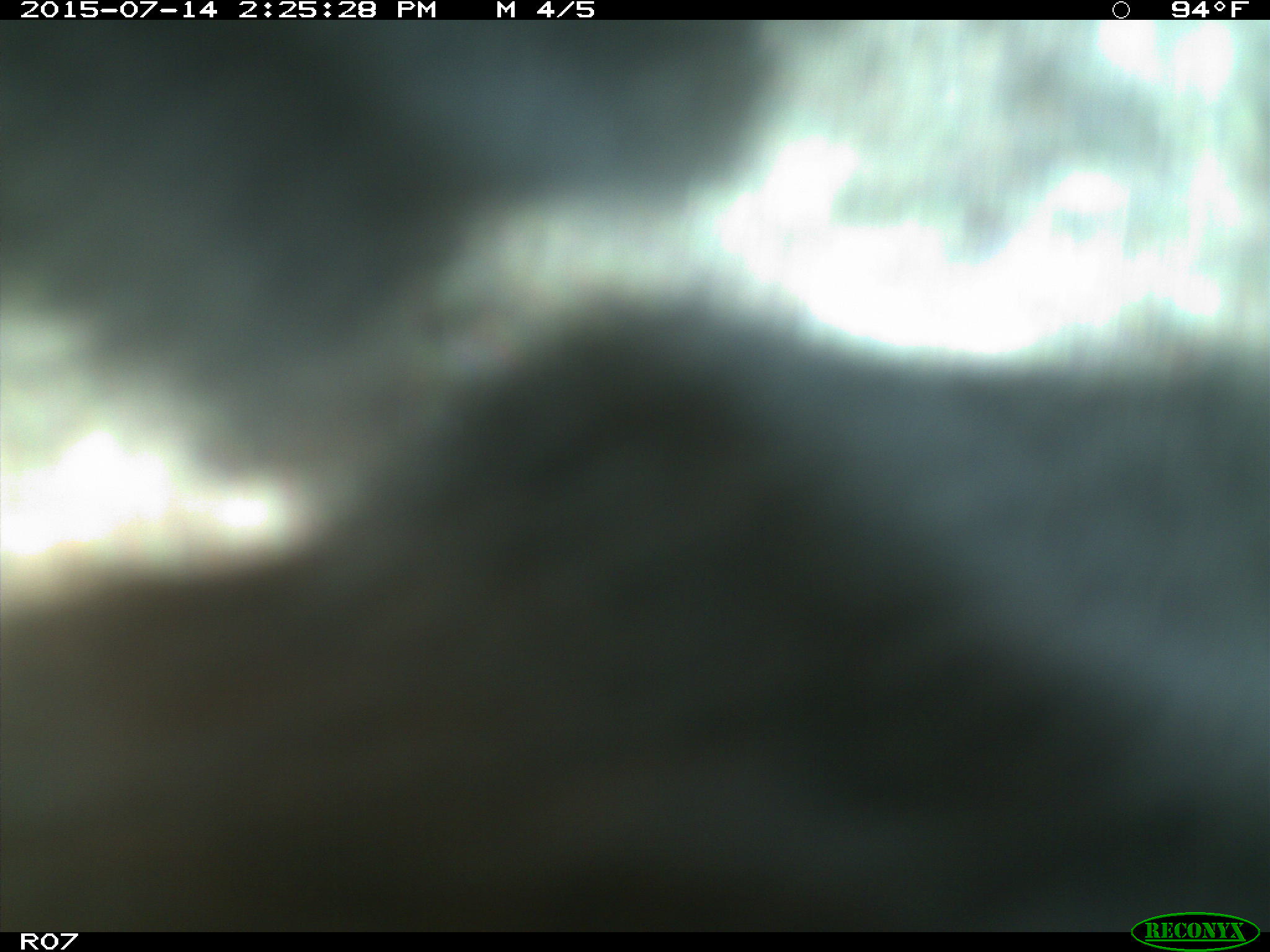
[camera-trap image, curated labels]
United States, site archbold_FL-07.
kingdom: Animalia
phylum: Chordata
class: Mammalia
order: Artiodactyla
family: Bovidae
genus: Bos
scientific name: Bos taurus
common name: domestic cow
Bos taurus (domestic cow).